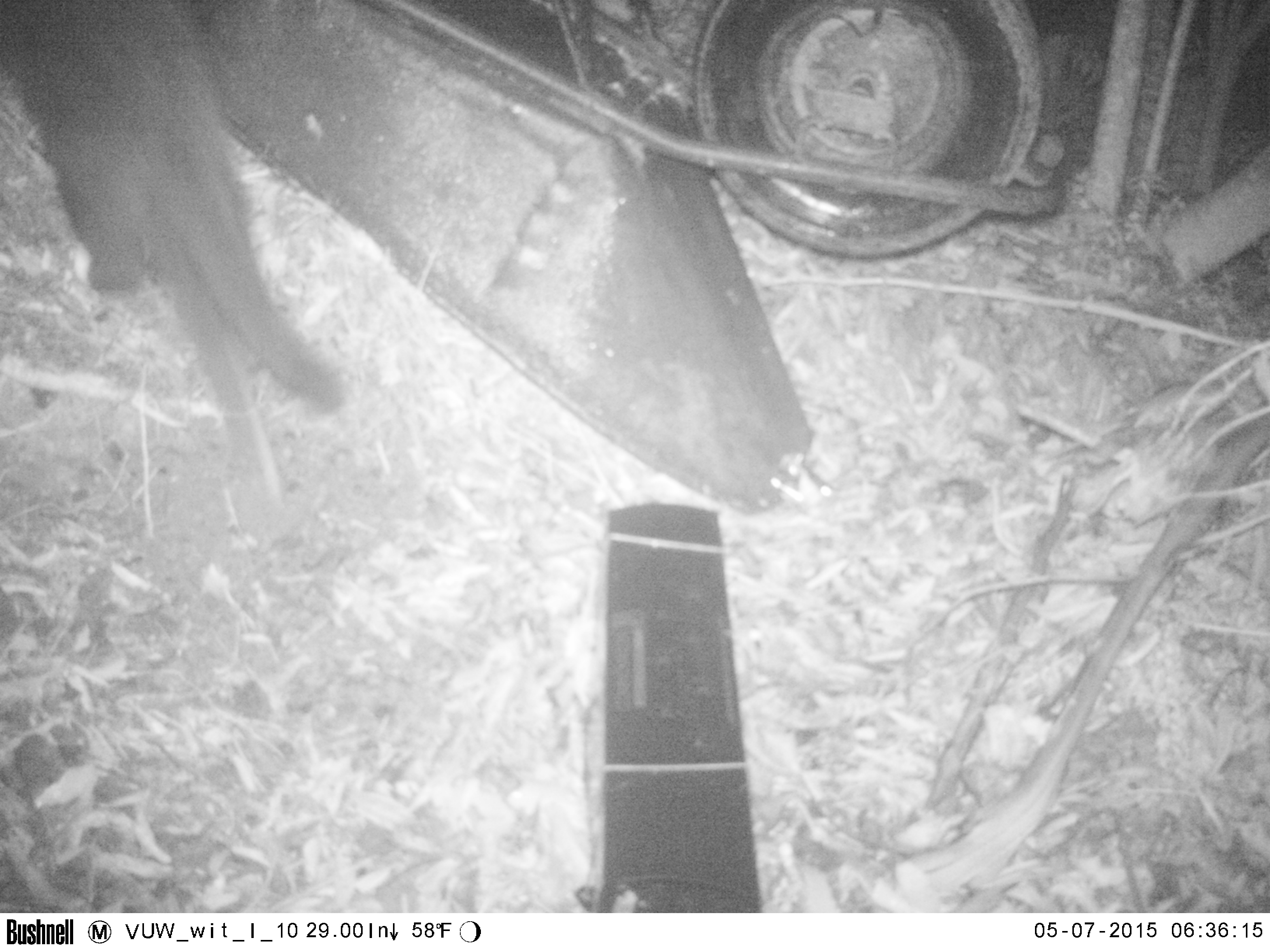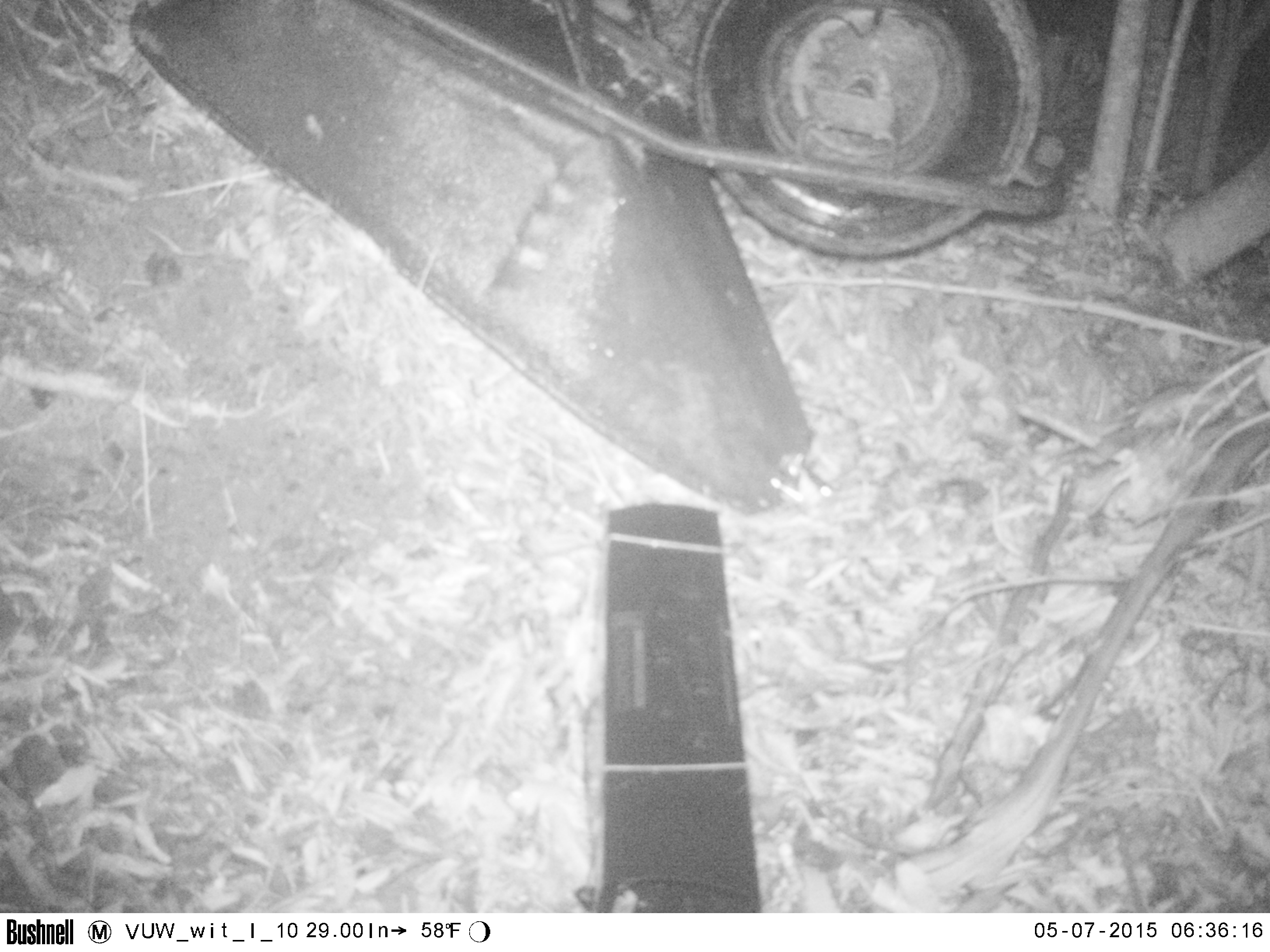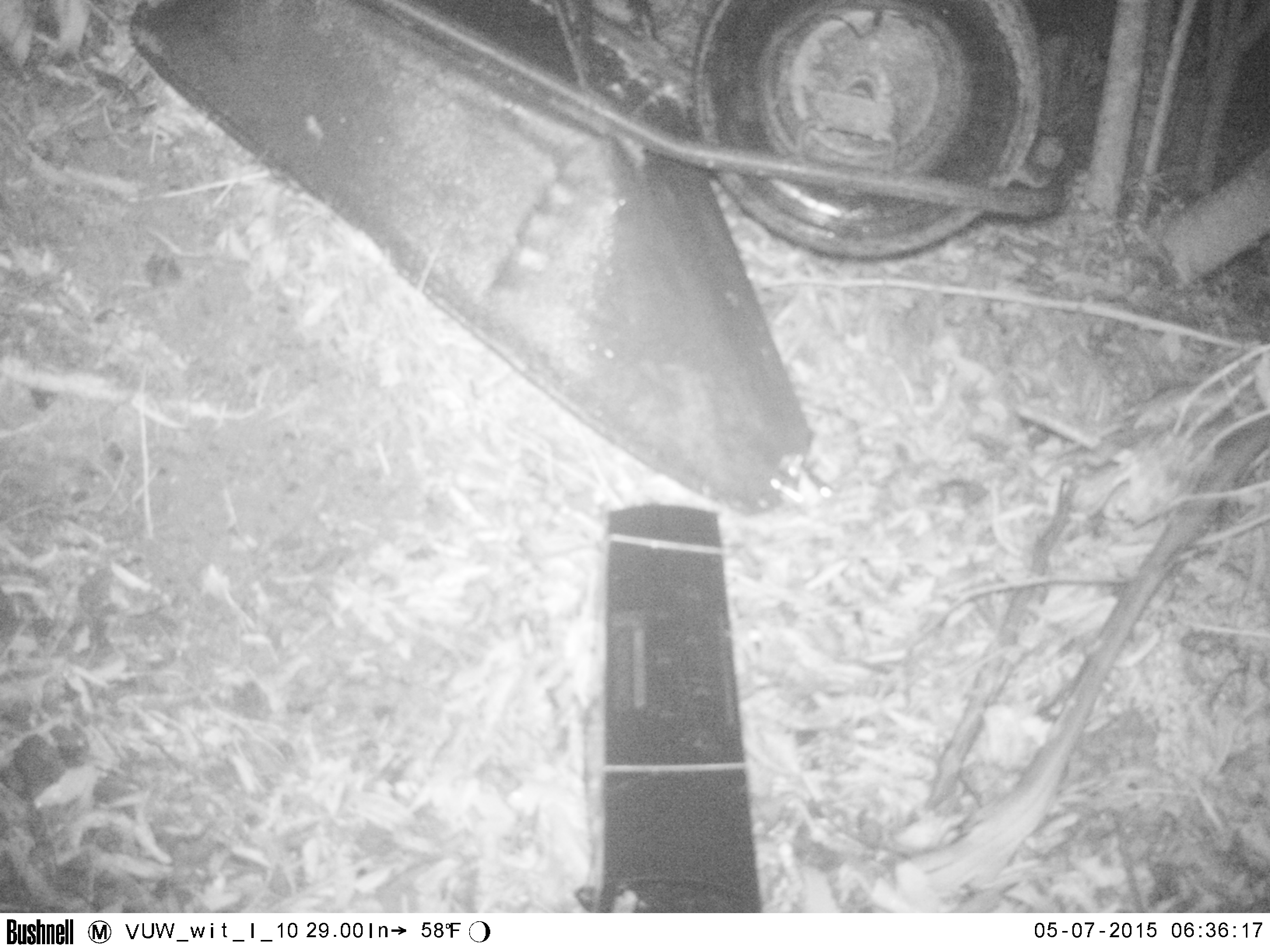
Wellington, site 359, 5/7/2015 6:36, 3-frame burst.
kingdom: Animalia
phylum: Chordata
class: Mammalia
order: Carnivora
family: Felidae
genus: Felis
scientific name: Felis catus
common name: cat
Cat (Felis catus).